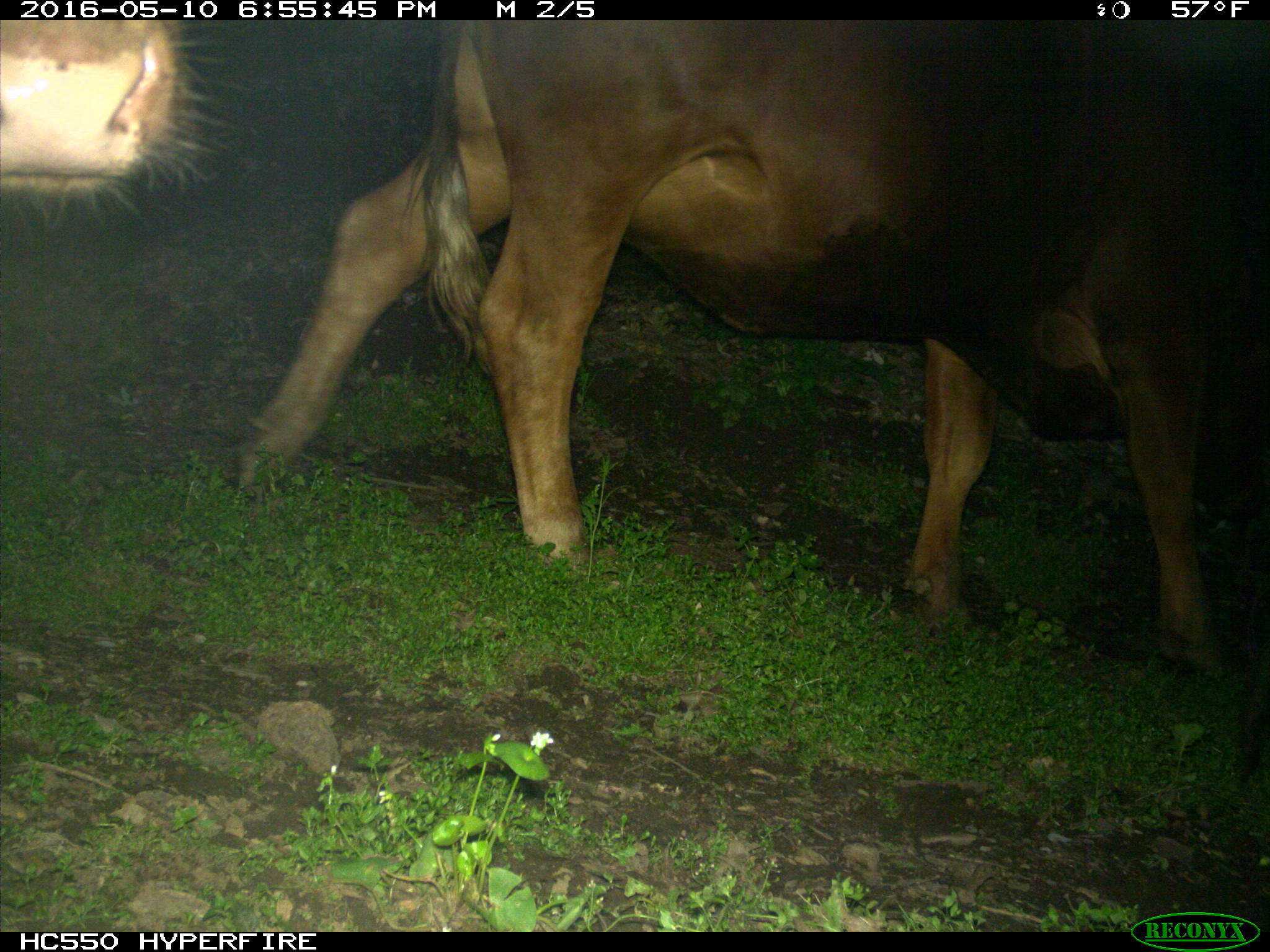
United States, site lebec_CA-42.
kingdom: Animalia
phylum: Chordata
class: Mammalia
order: Artiodactyla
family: Bovidae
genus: Bos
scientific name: Bos taurus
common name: domestic cow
Bos taurus (domestic cow).